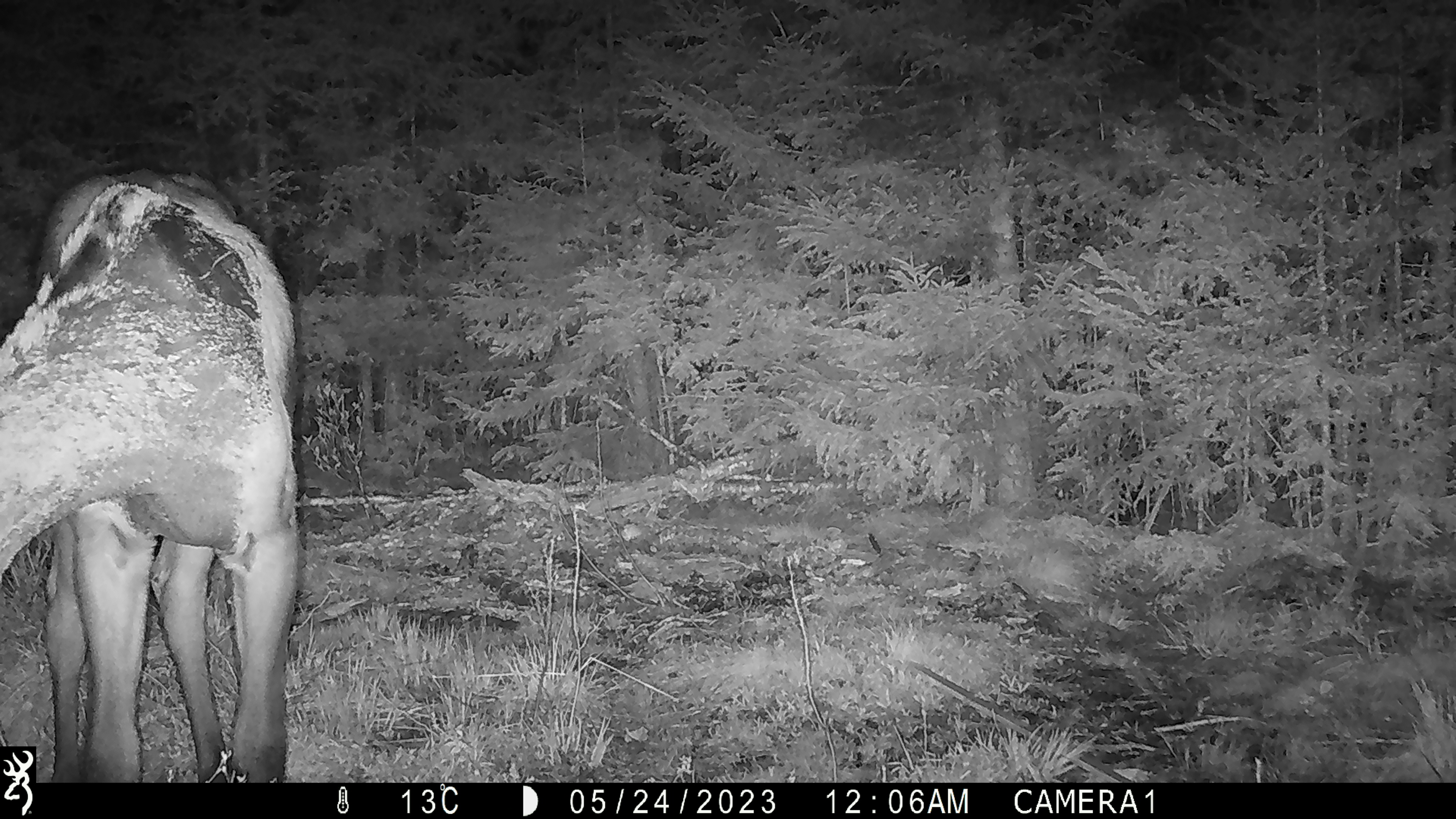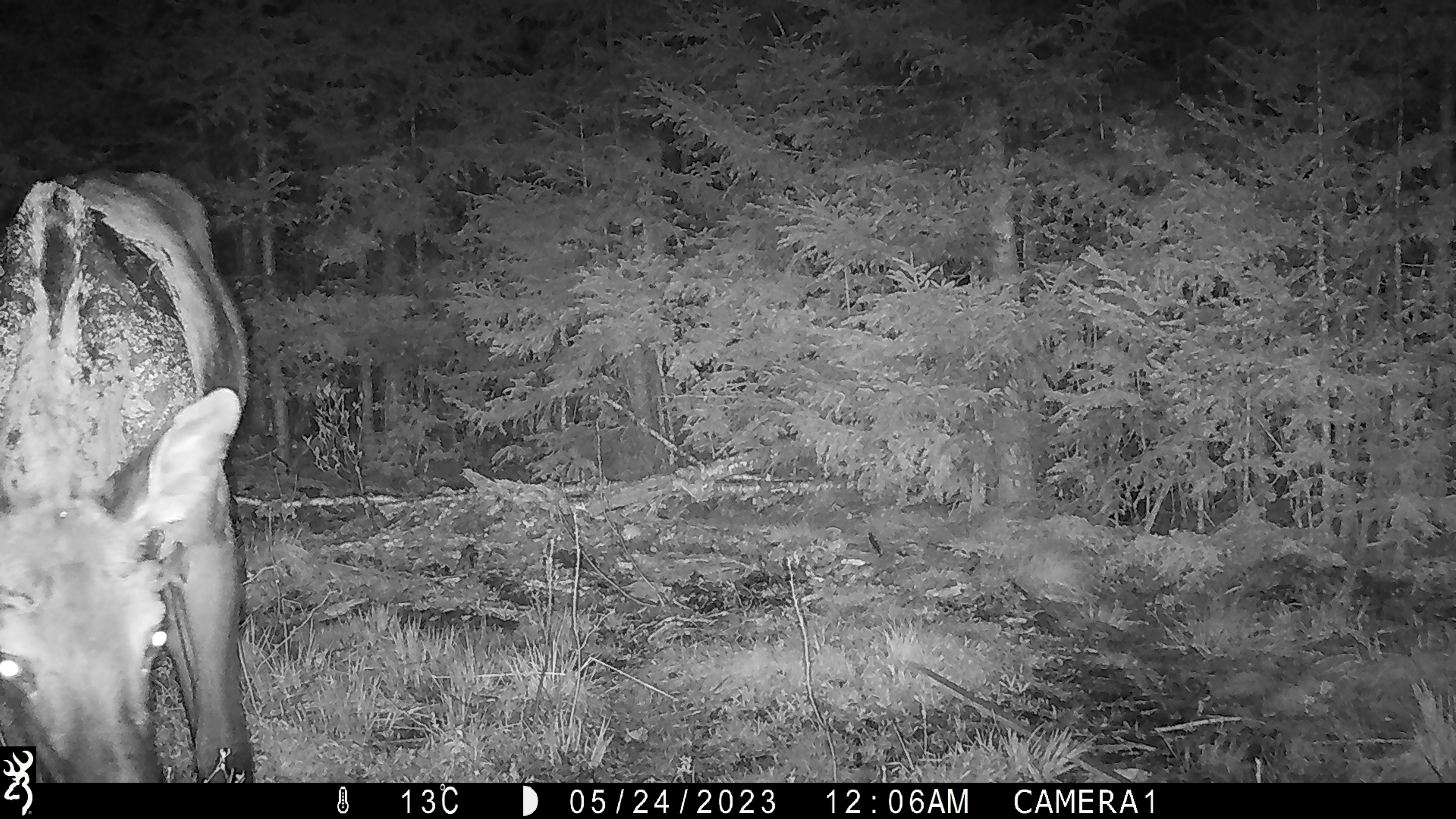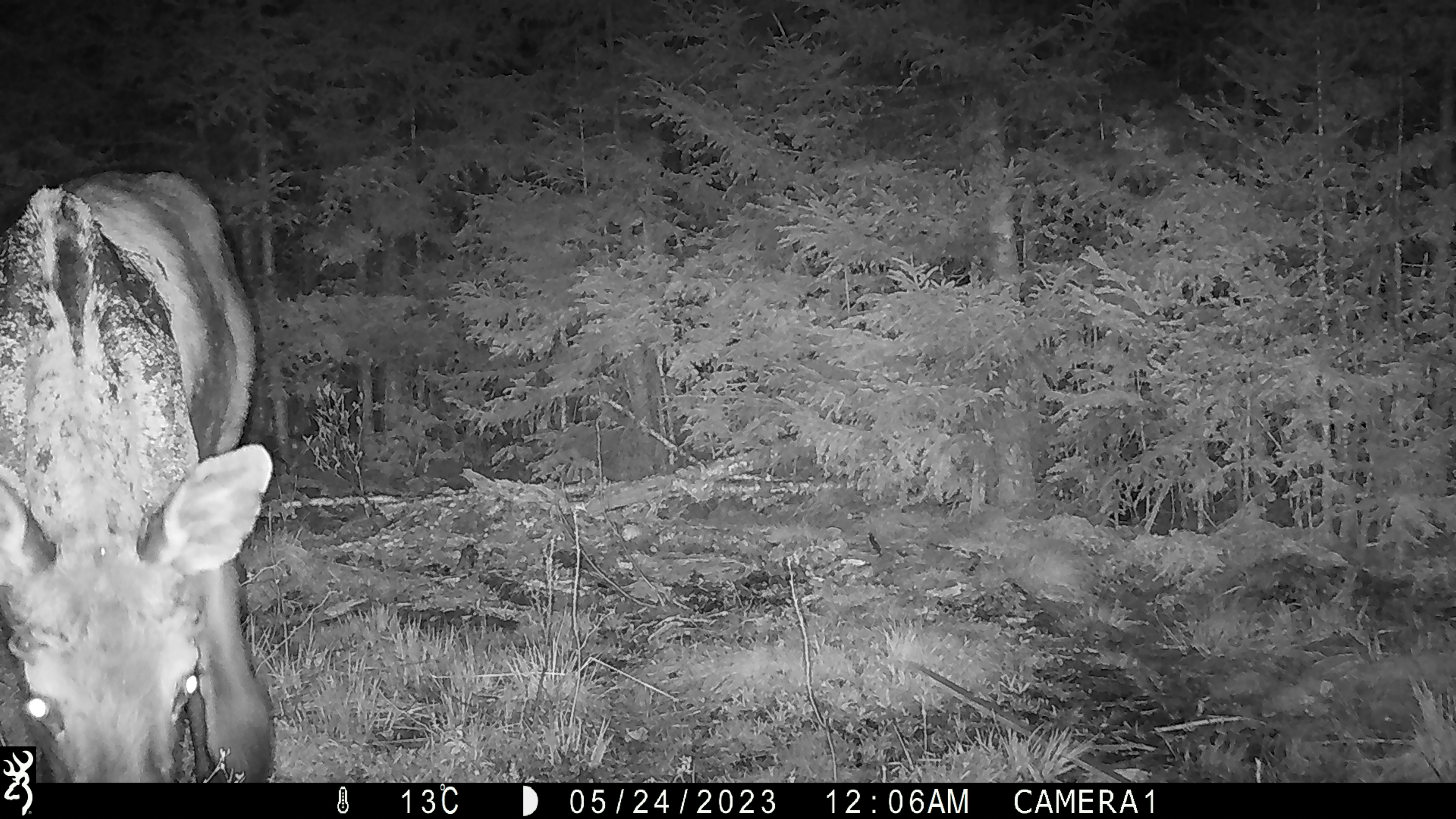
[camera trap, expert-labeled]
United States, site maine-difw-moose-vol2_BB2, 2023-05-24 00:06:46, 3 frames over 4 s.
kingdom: Animalia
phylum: Chordata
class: Mammalia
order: Artiodactyla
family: Cervidae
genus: Alces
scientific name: Alces alces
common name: moose